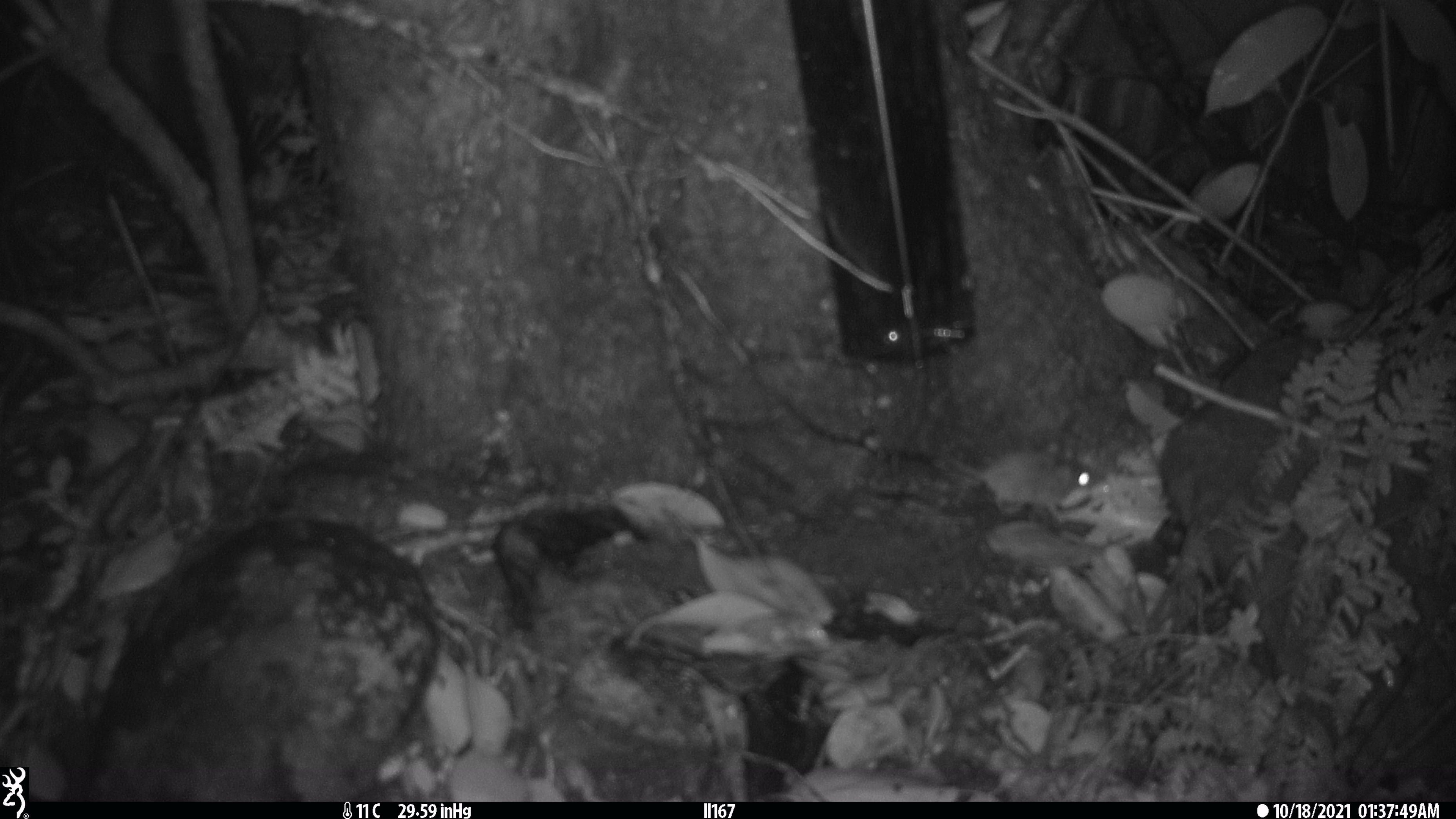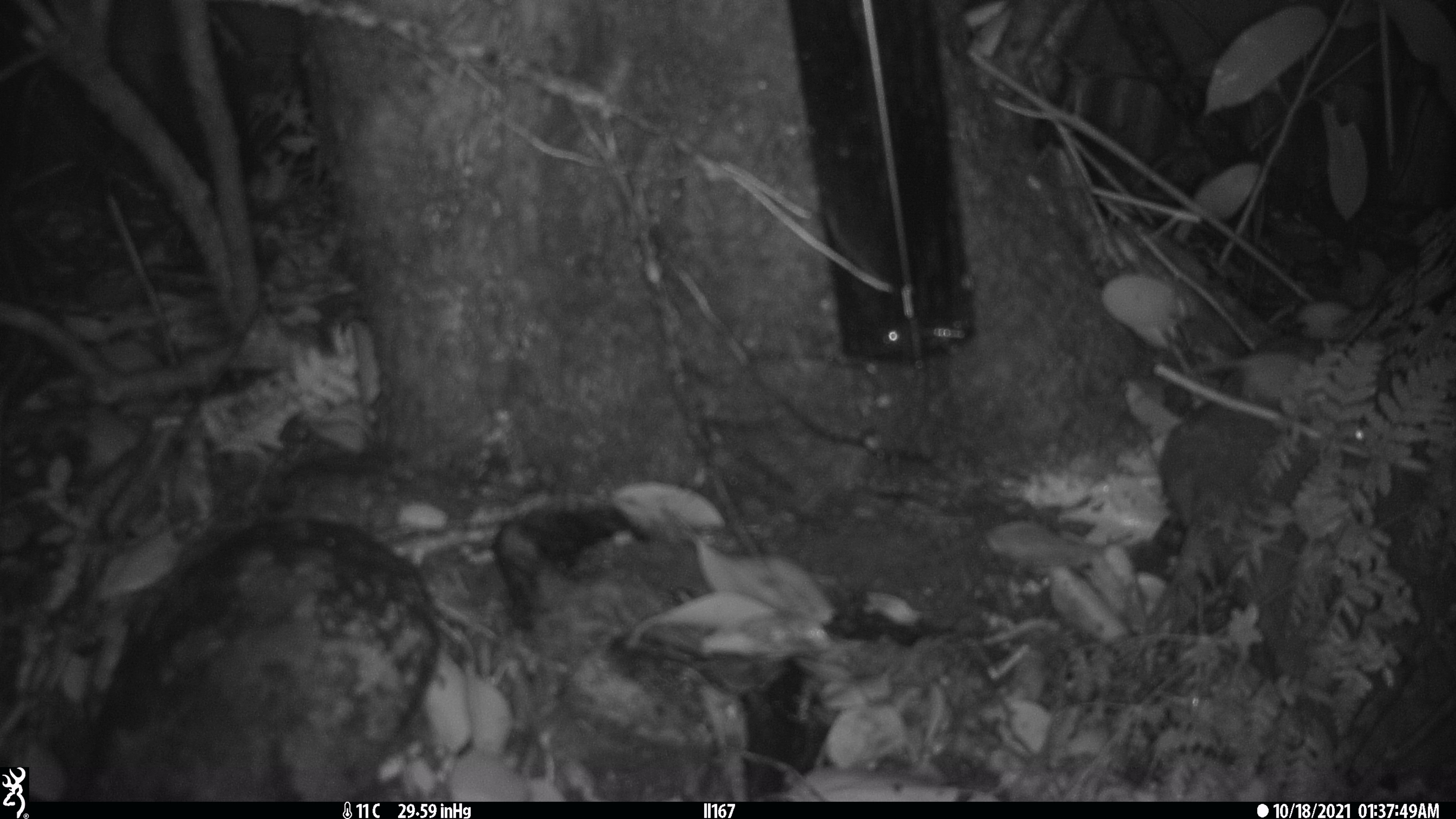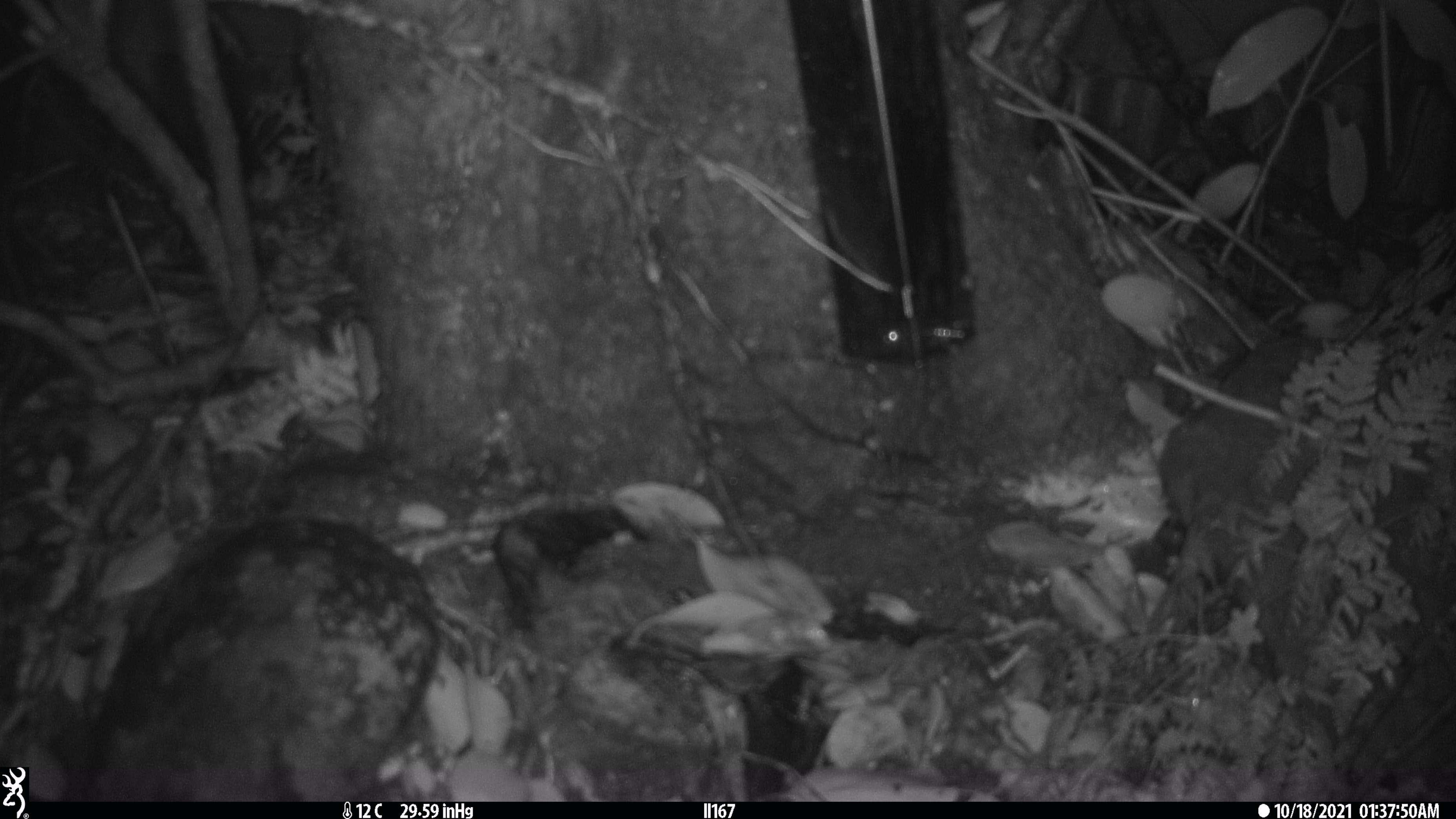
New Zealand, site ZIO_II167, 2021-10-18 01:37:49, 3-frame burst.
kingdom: Animalia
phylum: Chordata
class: Mammalia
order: Rodentia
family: Muridae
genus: Mus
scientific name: Mus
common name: mouse